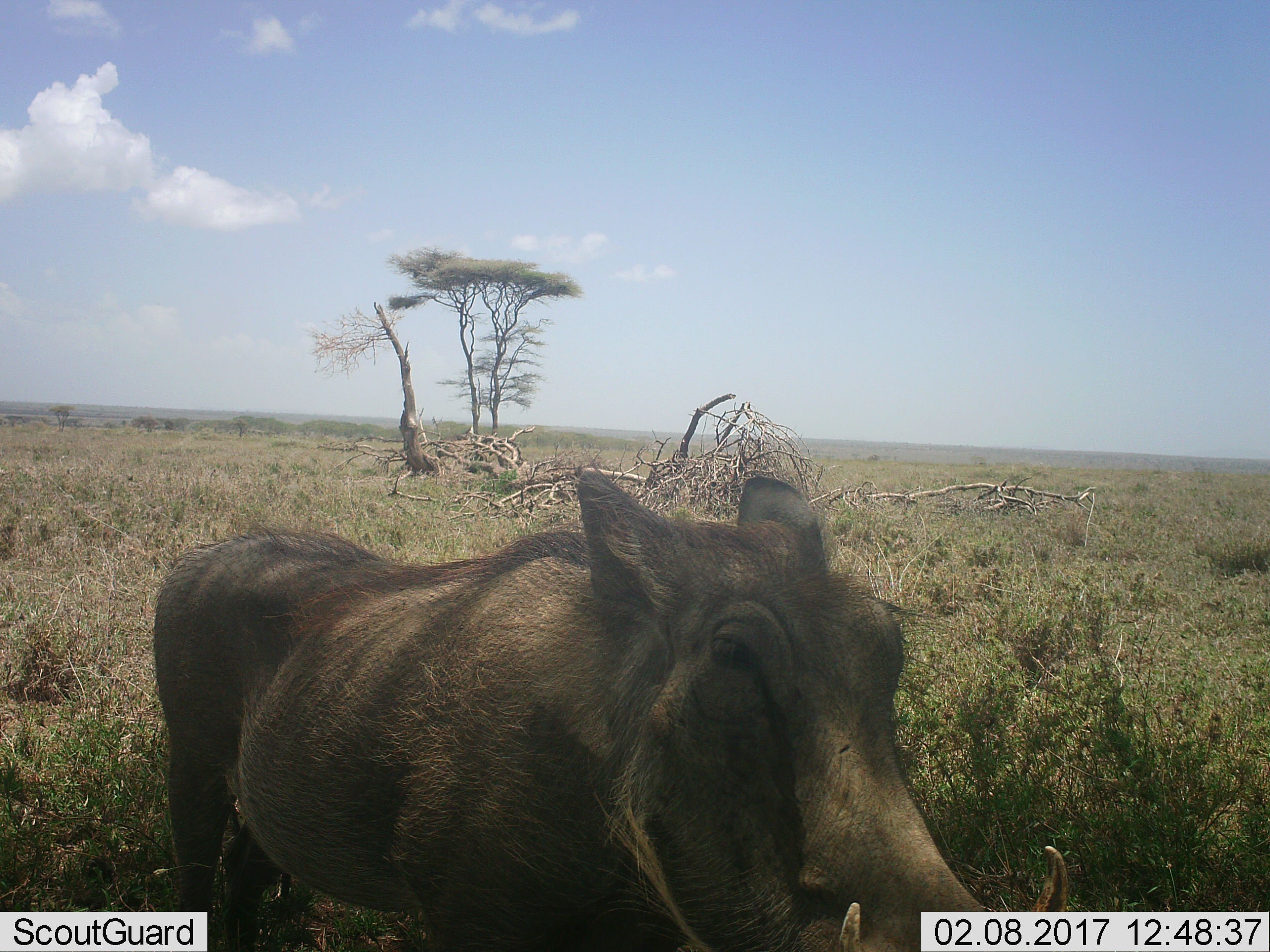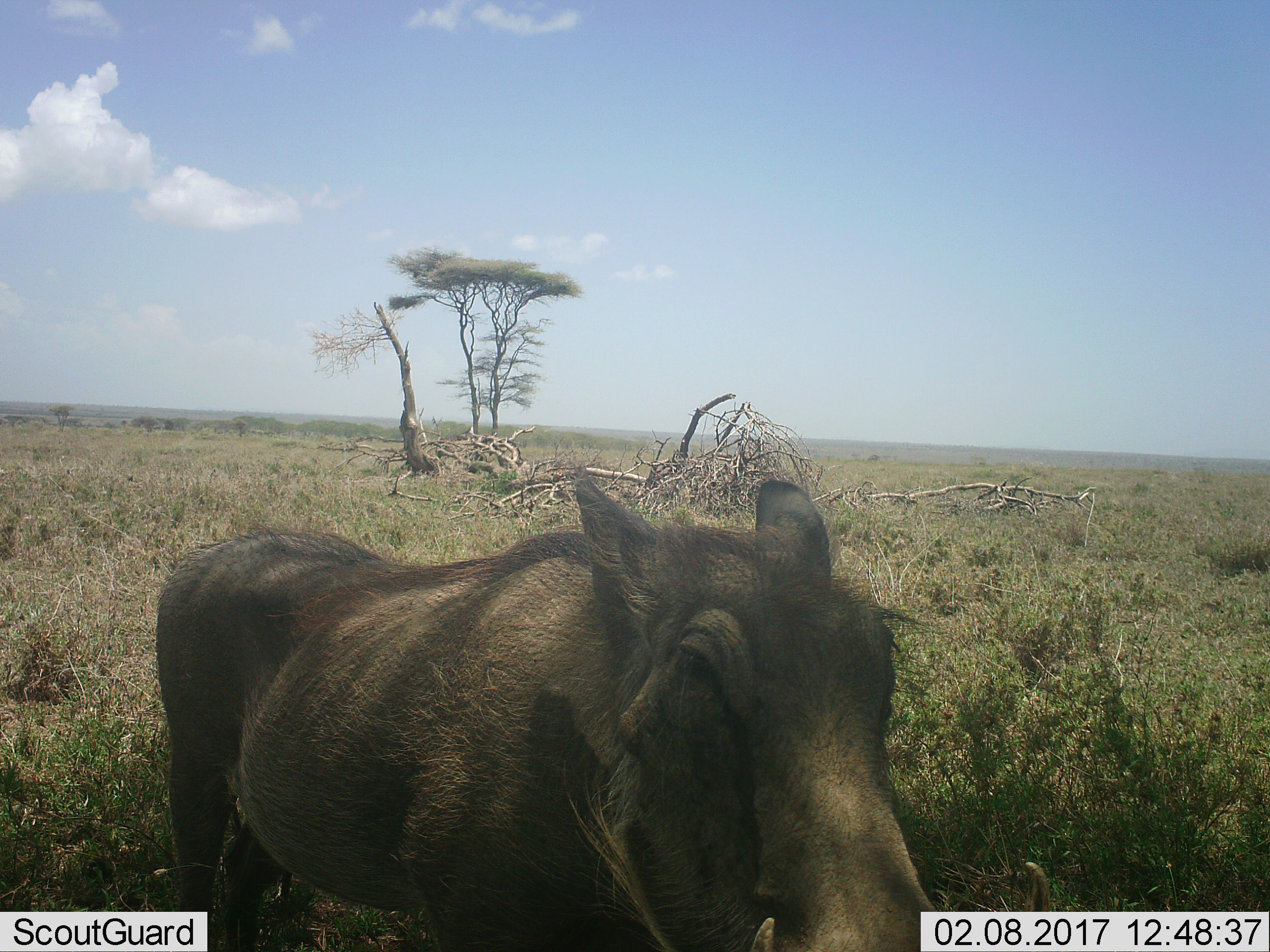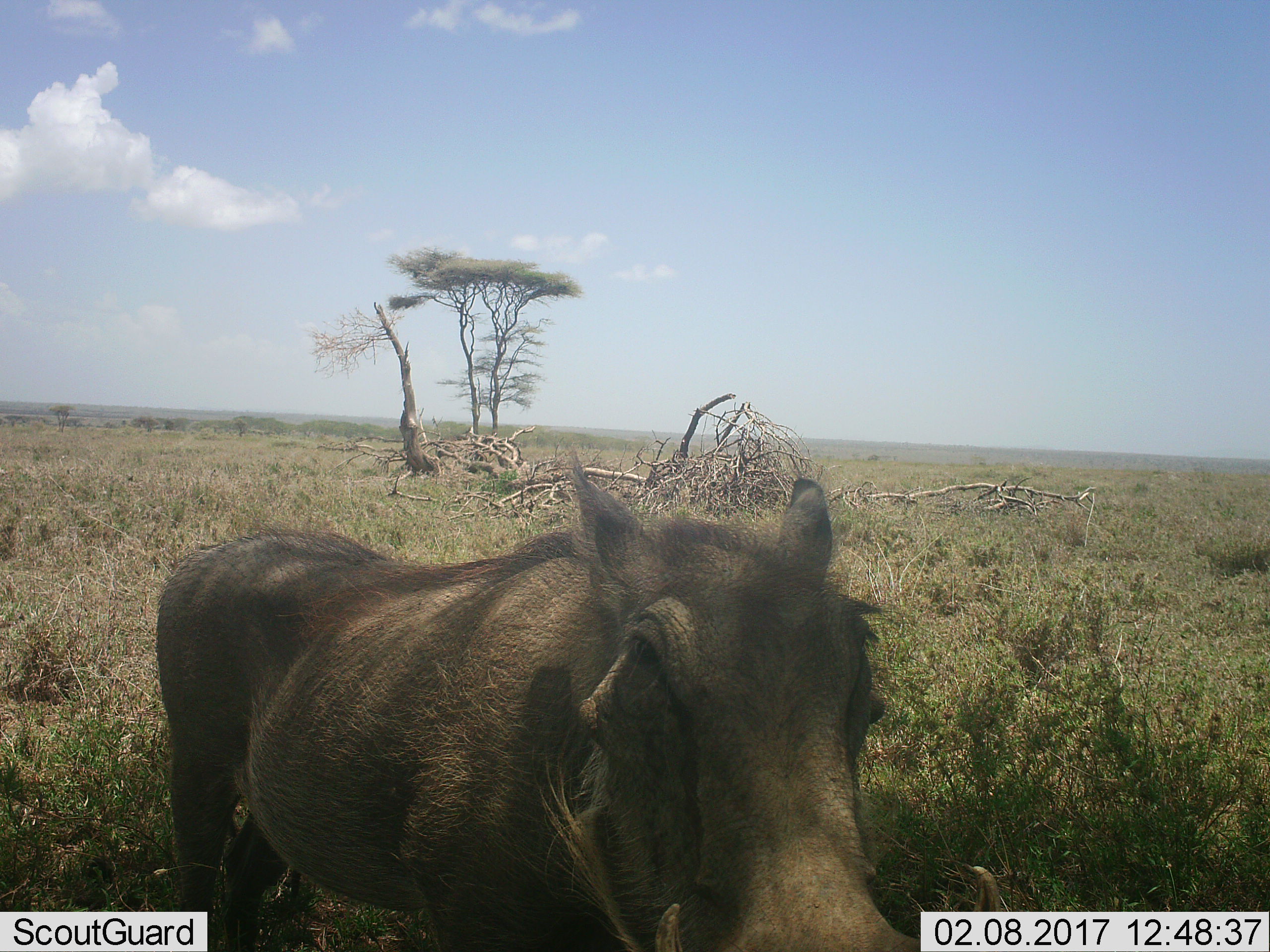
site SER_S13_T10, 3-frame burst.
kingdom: Animalia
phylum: Chordata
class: Mammalia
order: Artiodactyla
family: Suidae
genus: Phacochoerus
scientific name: Phacochoerus africanus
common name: warthog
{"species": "warthog (Phacochoerus africanus)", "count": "1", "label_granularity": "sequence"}